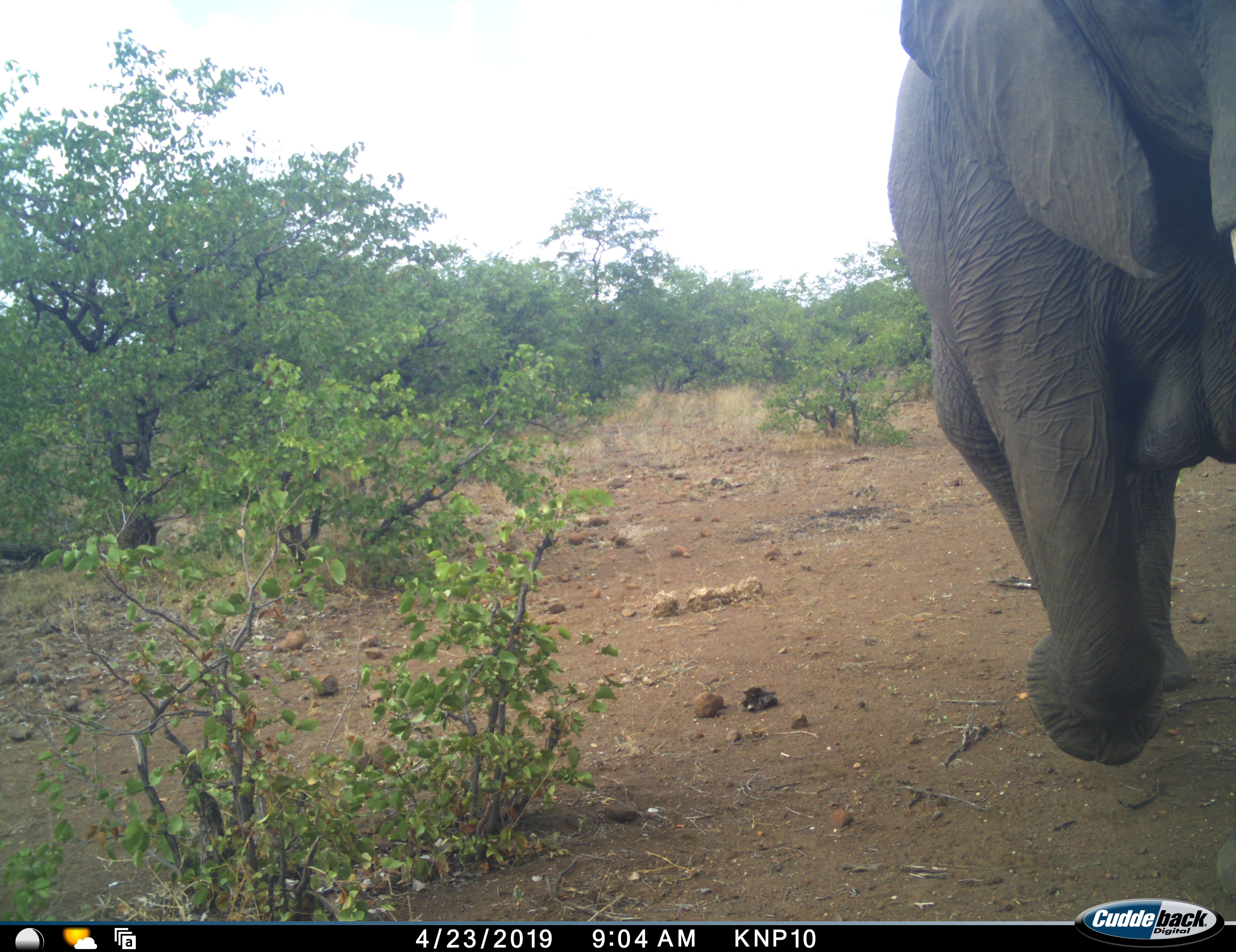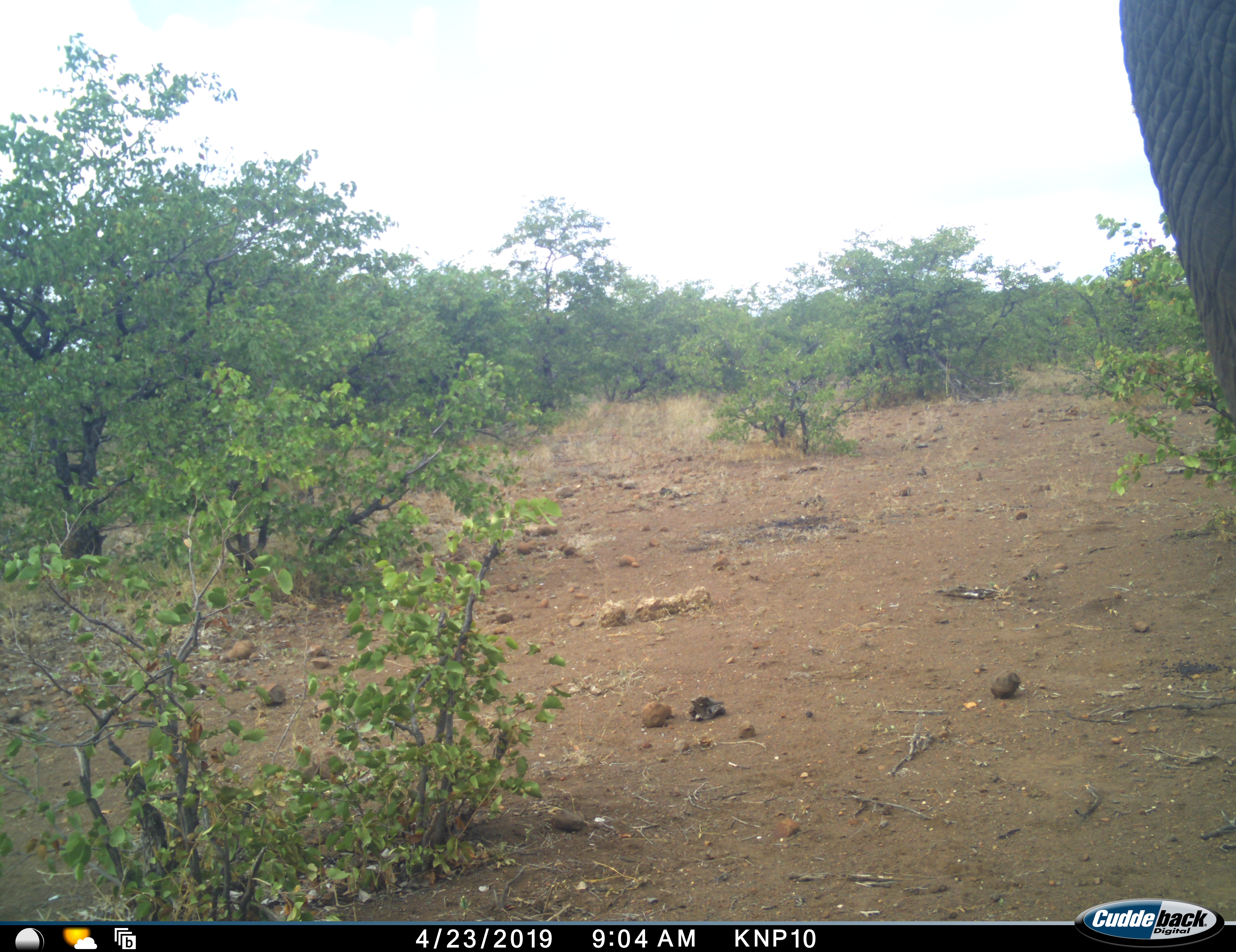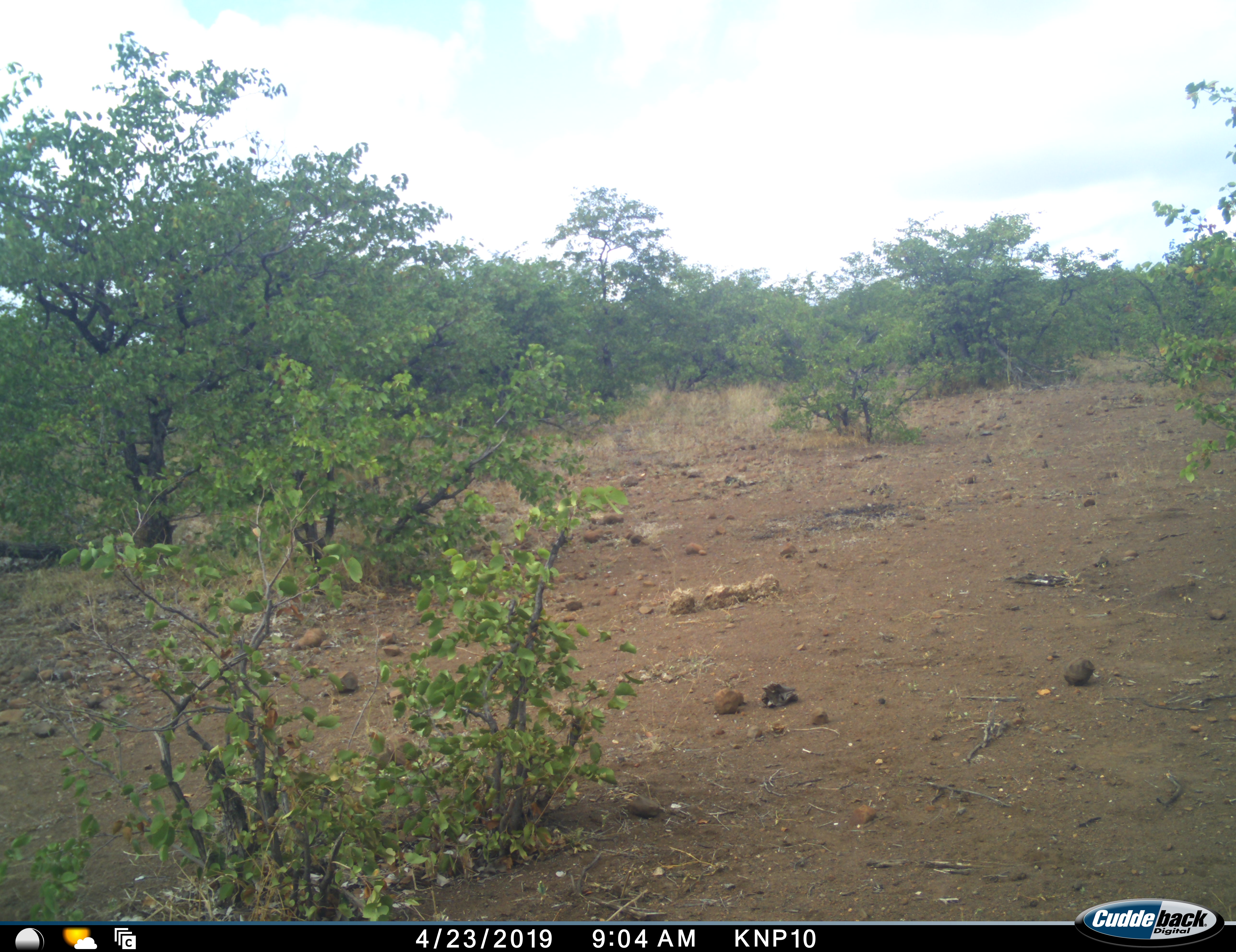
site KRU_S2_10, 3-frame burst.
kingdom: Animalia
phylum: Chordata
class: Mammalia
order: Proboscidea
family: Elephantidae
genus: Loxodonta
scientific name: Loxodonta africana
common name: african bush elephant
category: elephant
Elephant (african bush elephant) (Loxodonta africana), count 1. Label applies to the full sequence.